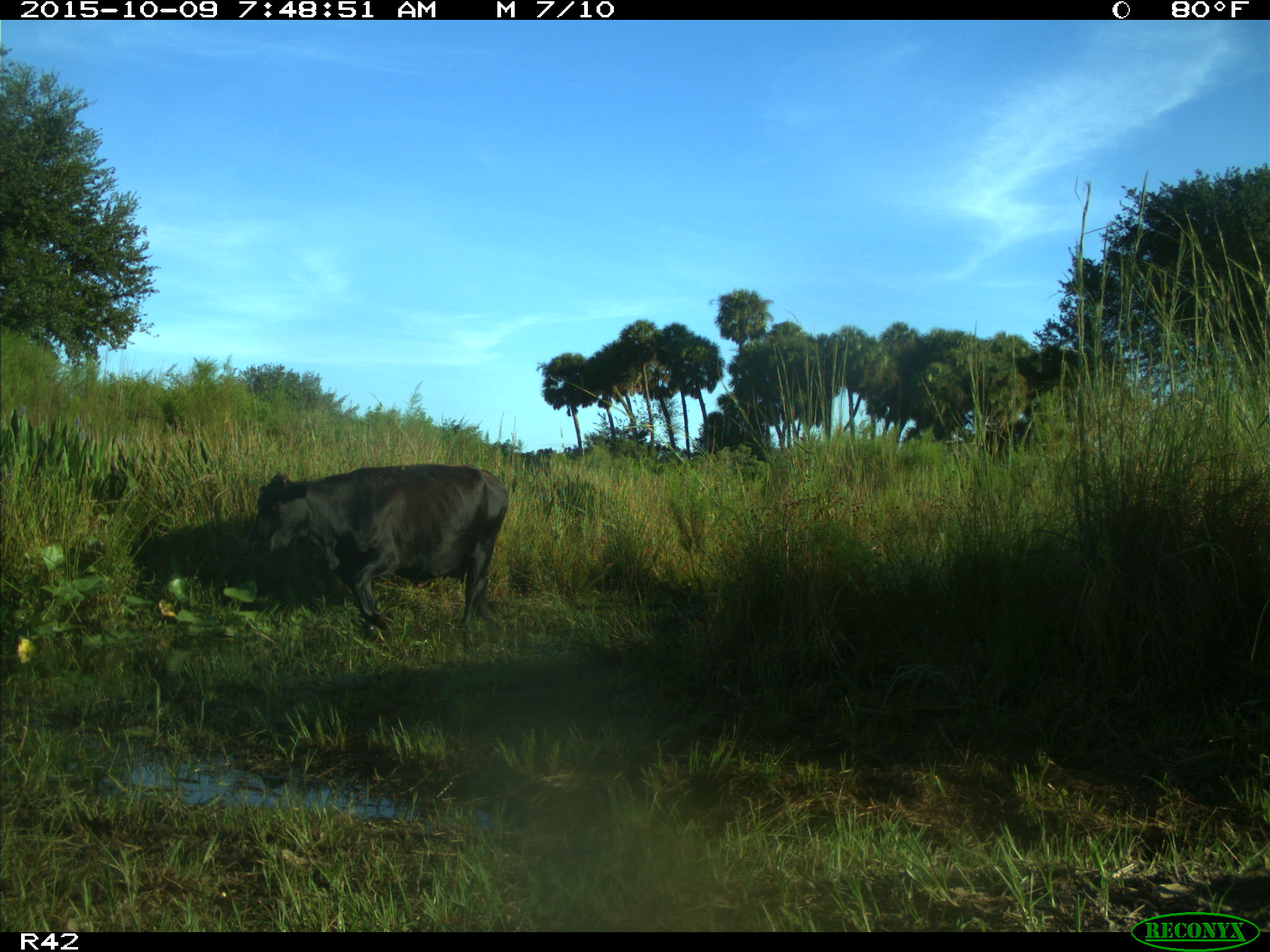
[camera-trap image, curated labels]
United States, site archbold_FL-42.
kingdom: Animalia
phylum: Chordata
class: Mammalia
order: Artiodactyla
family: Bovidae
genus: Bos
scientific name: Bos taurus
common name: domestic cow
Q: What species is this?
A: Bos taurus (domestic cow).